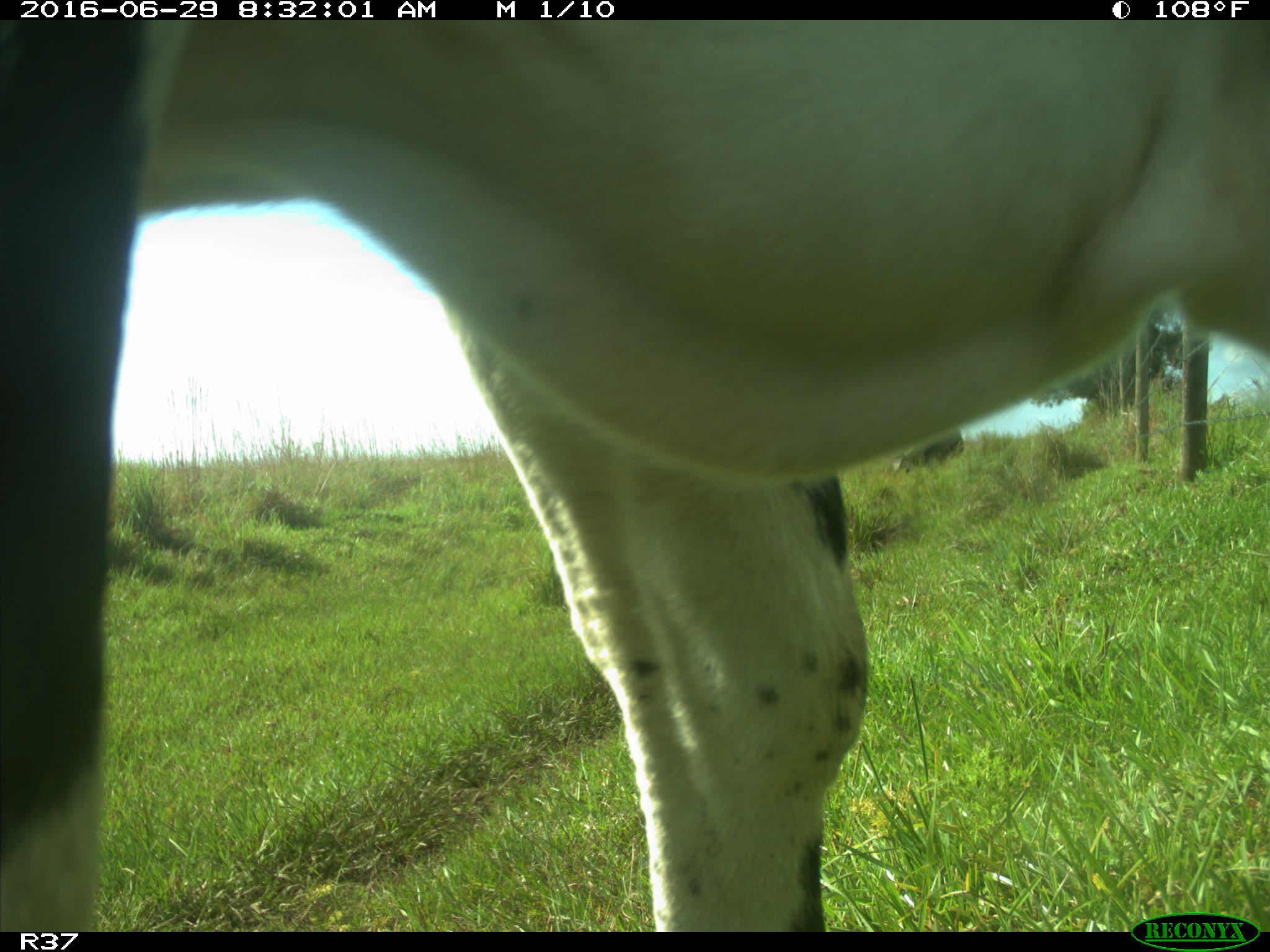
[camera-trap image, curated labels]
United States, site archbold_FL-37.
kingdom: Animalia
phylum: Chordata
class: Mammalia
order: Artiodactyla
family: Bovidae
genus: Bos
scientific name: Bos taurus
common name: domestic cow